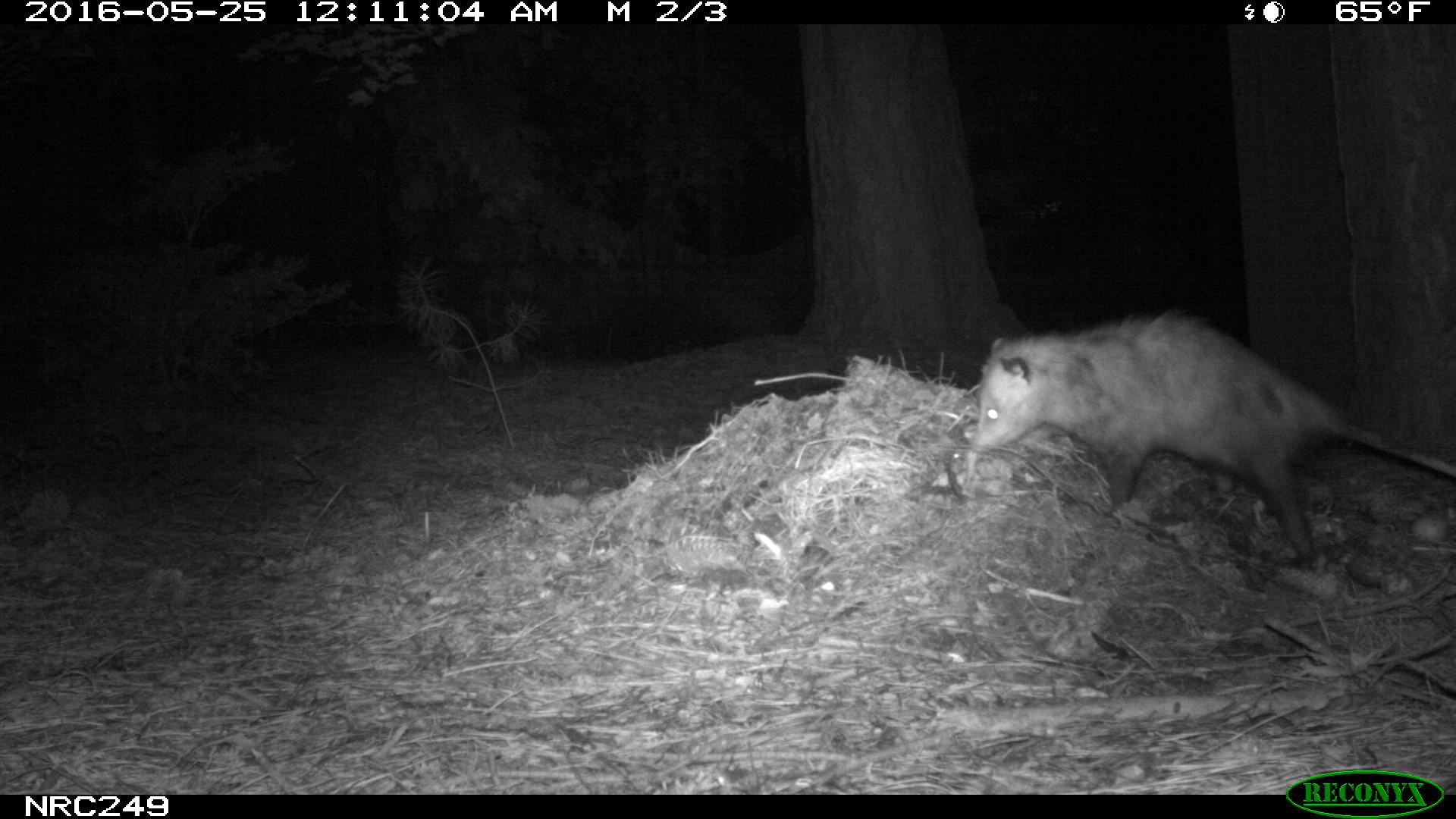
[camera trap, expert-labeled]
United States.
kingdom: Animalia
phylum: Chordata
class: Mammalia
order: Didelphimorphia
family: Didelphidae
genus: Didelphis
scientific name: Didelphis virginiana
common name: virginia opossum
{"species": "Virginia Opossum (Didelphis virginiana)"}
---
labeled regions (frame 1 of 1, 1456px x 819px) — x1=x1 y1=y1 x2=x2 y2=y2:
Virginia Opossum: x1=962 y1=315 x2=1456 y2=560